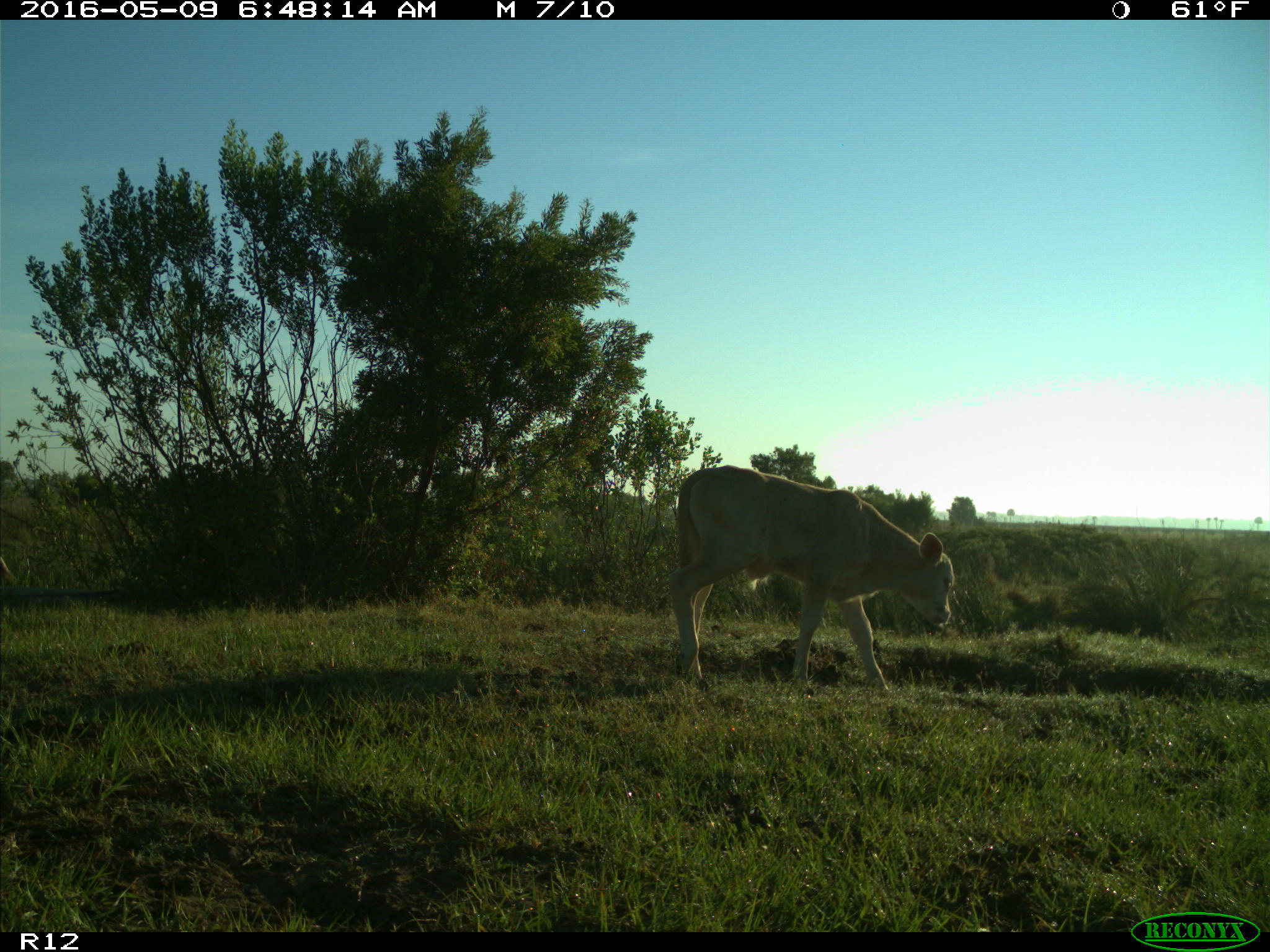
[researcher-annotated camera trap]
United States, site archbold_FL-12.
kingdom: Animalia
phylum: Chordata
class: Mammalia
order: Artiodactyla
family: Bovidae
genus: Bos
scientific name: Bos taurus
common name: domestic cow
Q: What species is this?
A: Bos taurus (domestic cow).